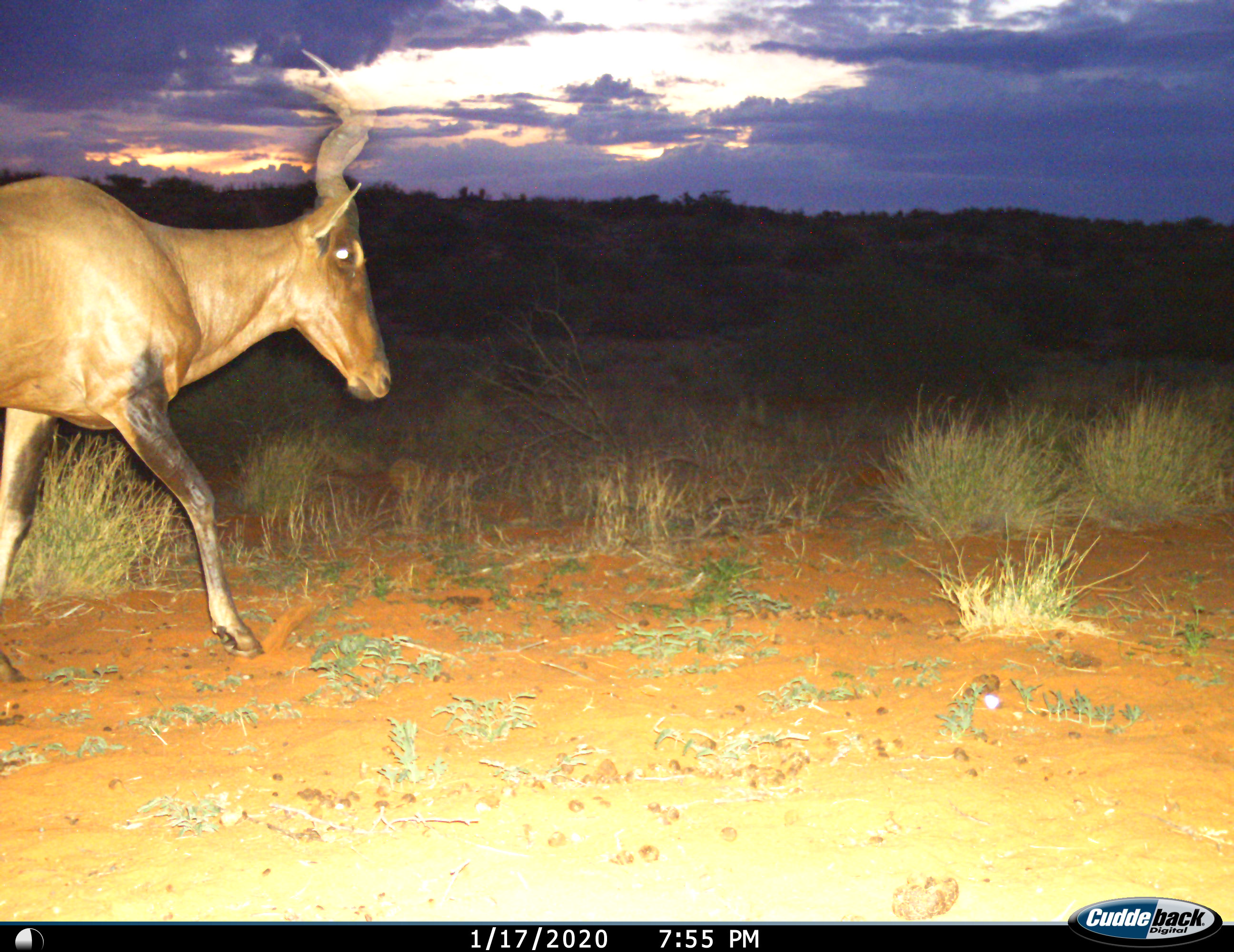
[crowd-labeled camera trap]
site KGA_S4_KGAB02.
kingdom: Animalia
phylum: Chordata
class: Mammalia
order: Artiodactyla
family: Bovidae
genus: Alcelaphus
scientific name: Alcelaphus buselaphus caama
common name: red hartebeest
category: hartebeestred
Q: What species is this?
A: Hartebeestred (red hartebeest) (Alcelaphus buselaphus caama).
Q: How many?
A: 1.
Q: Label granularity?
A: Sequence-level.